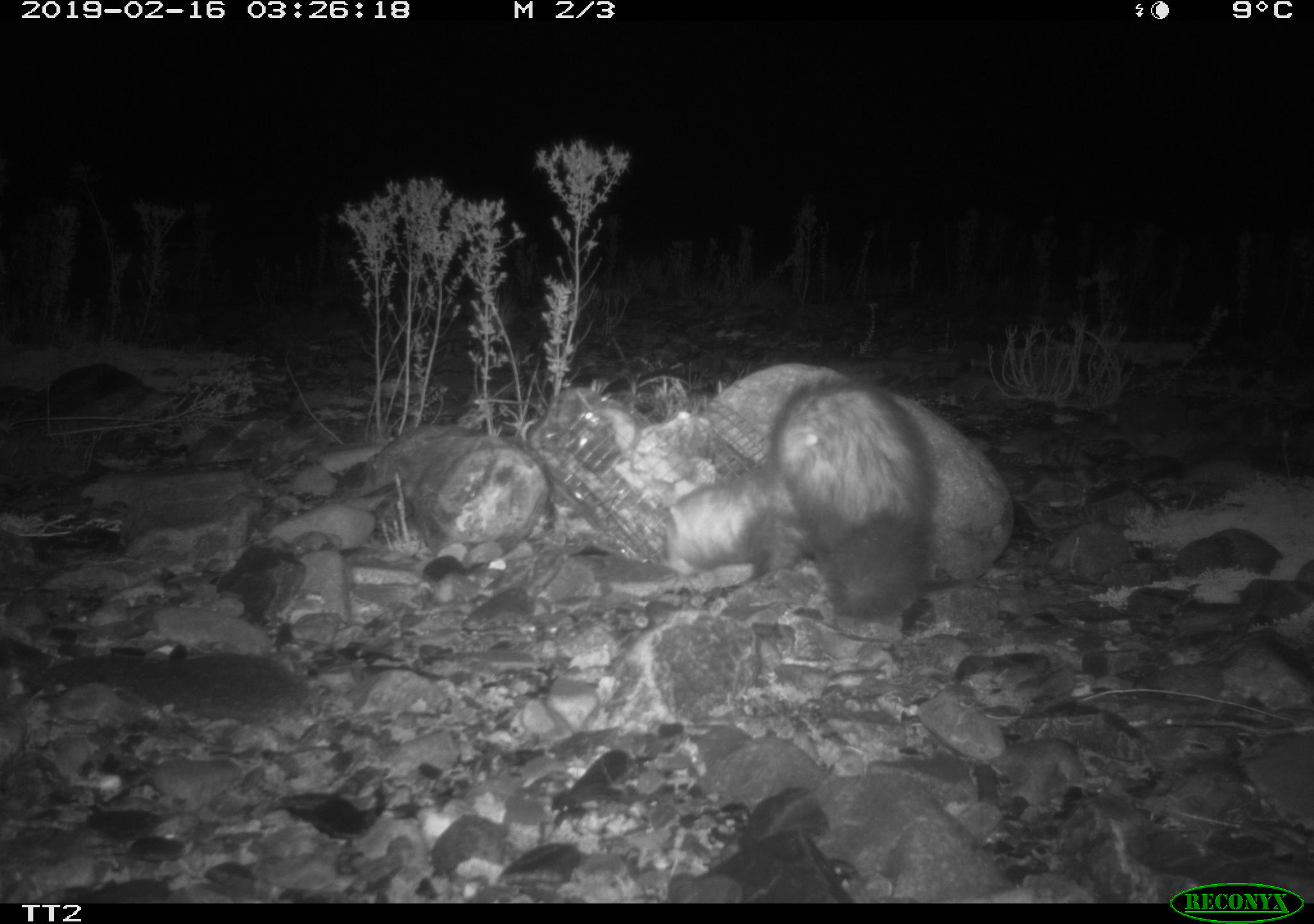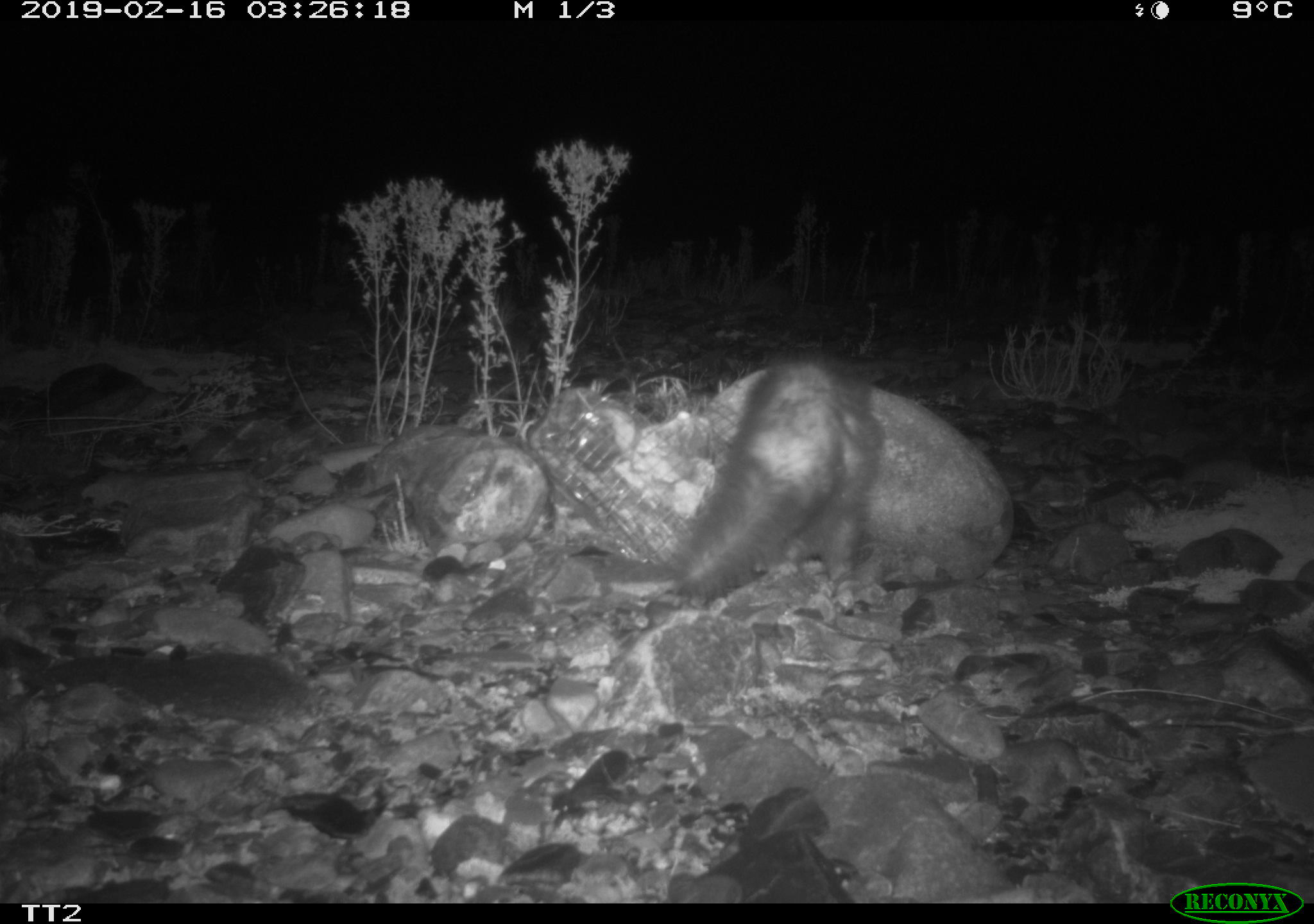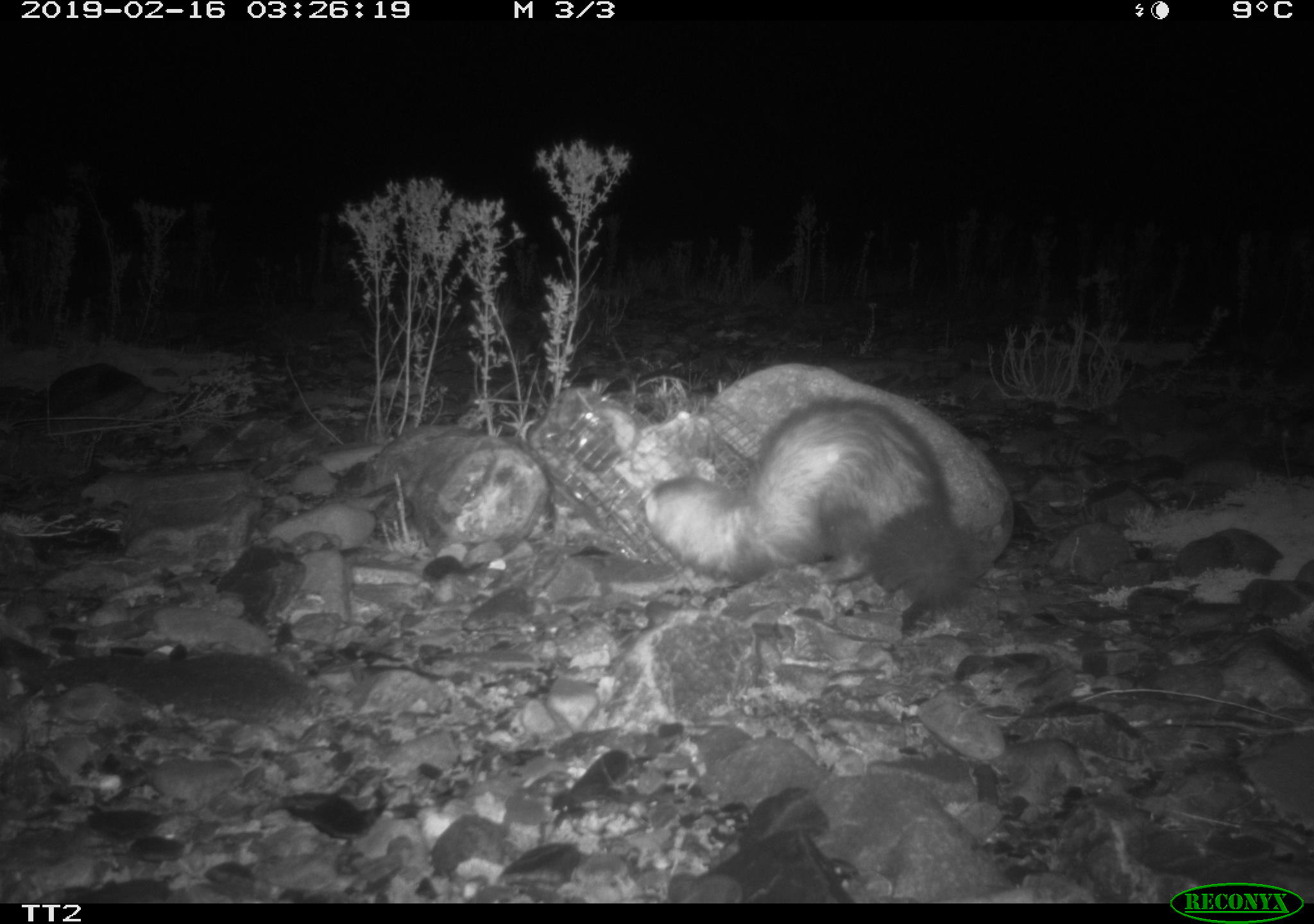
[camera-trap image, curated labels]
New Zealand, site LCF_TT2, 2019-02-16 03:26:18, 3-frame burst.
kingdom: Animalia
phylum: Chordata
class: Mammalia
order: Carnivora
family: Mustelidae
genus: Mustela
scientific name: Mustela furo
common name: ferret